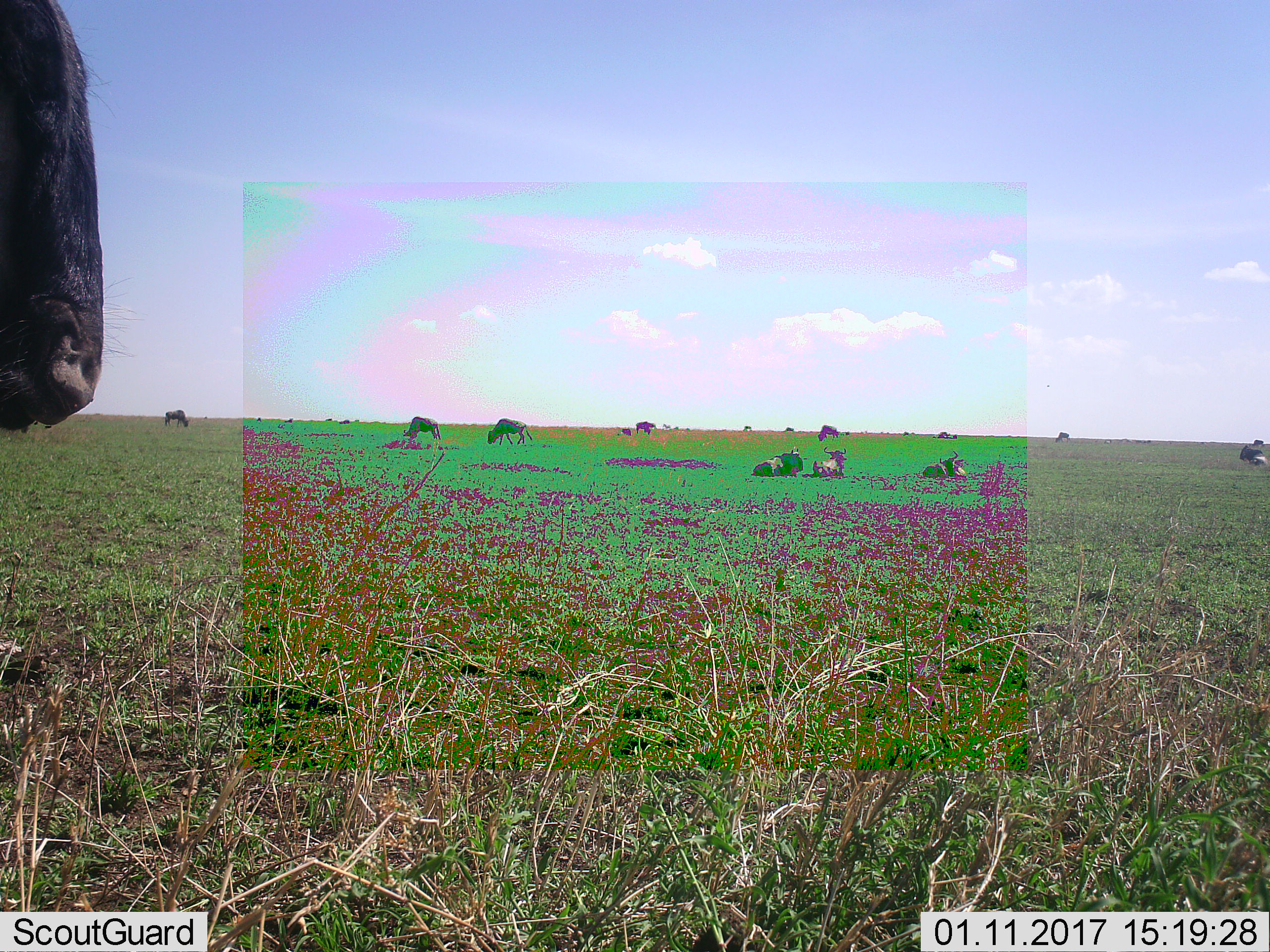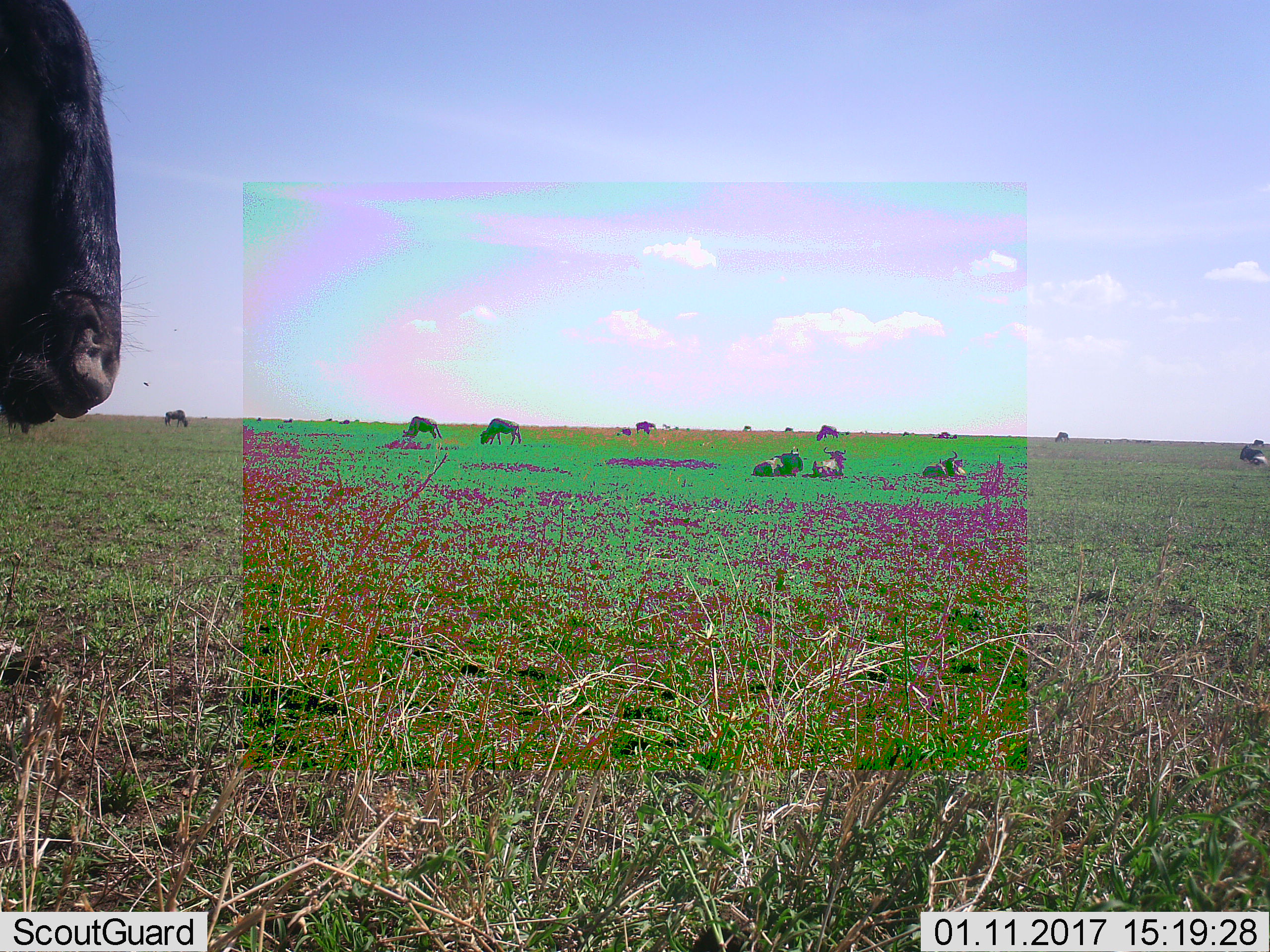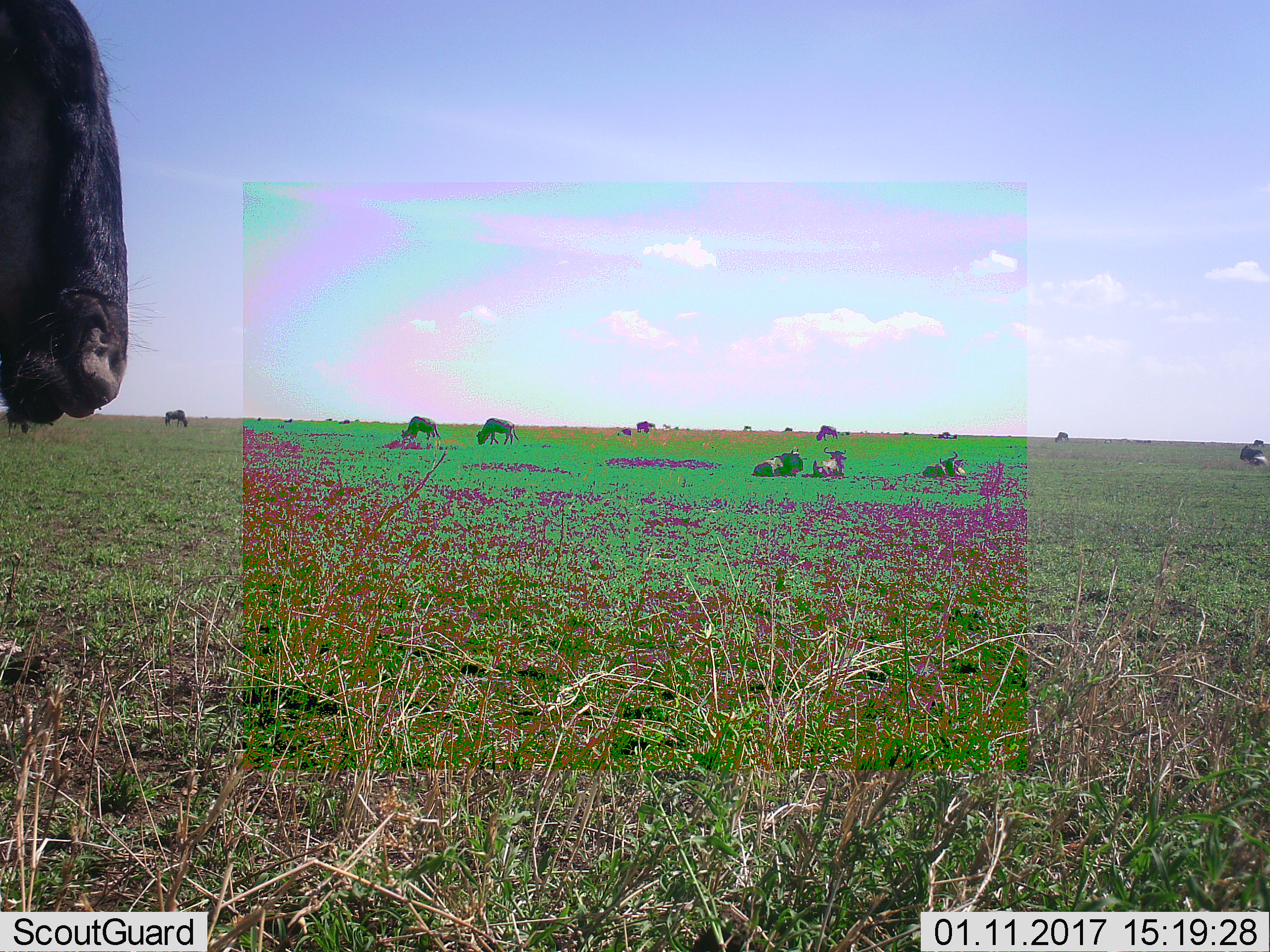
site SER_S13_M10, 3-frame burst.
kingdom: Animalia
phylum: Chordata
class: Mammalia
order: Artiodactyla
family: Bovidae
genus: Connochaetes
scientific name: Connochaetes taurinus taurinus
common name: blue wildebeest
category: wildebeestblue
Wildebeestblue (blue wildebeest) (Connochaetes taurinus taurinus), count 11-50. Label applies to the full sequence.